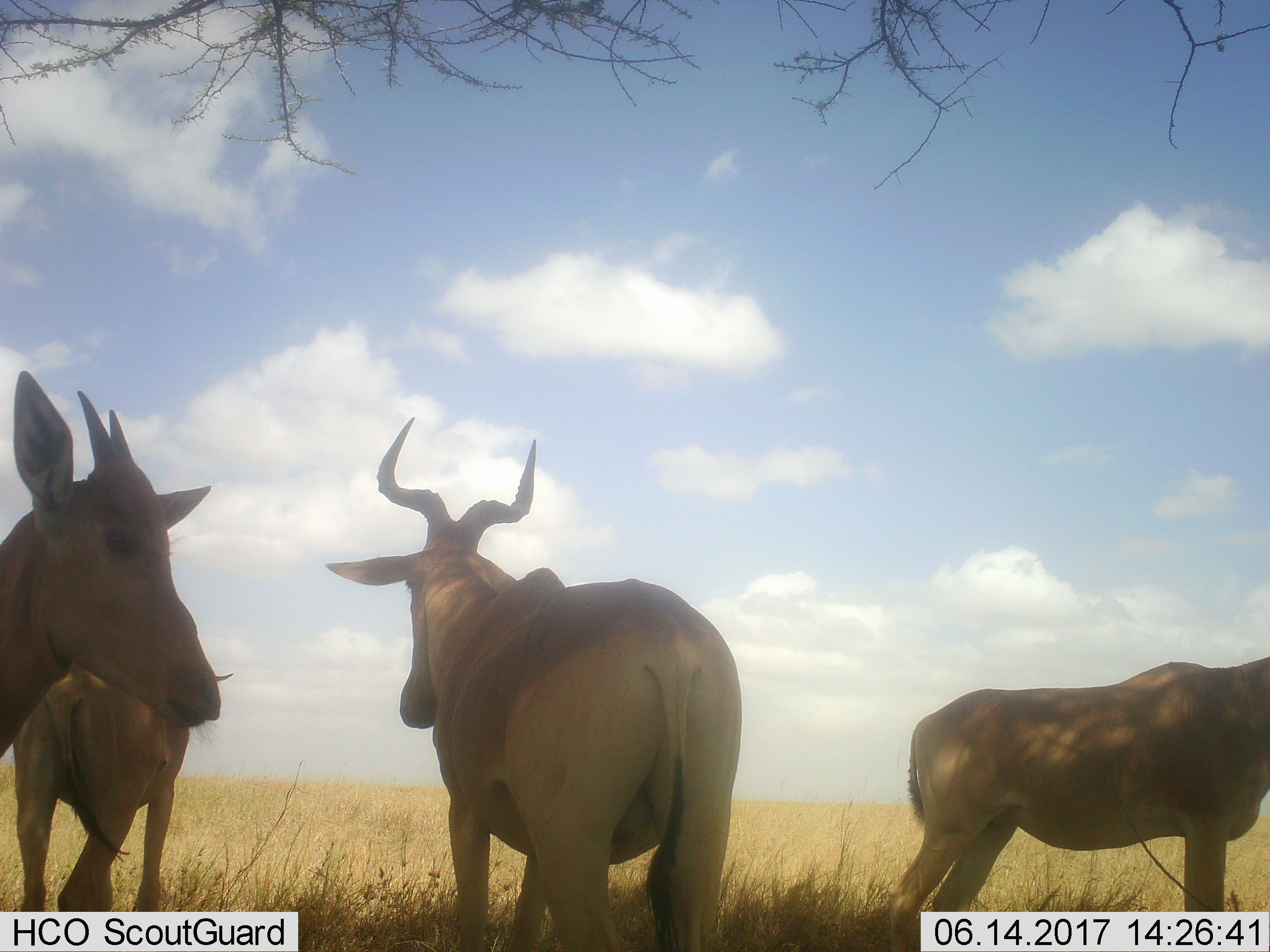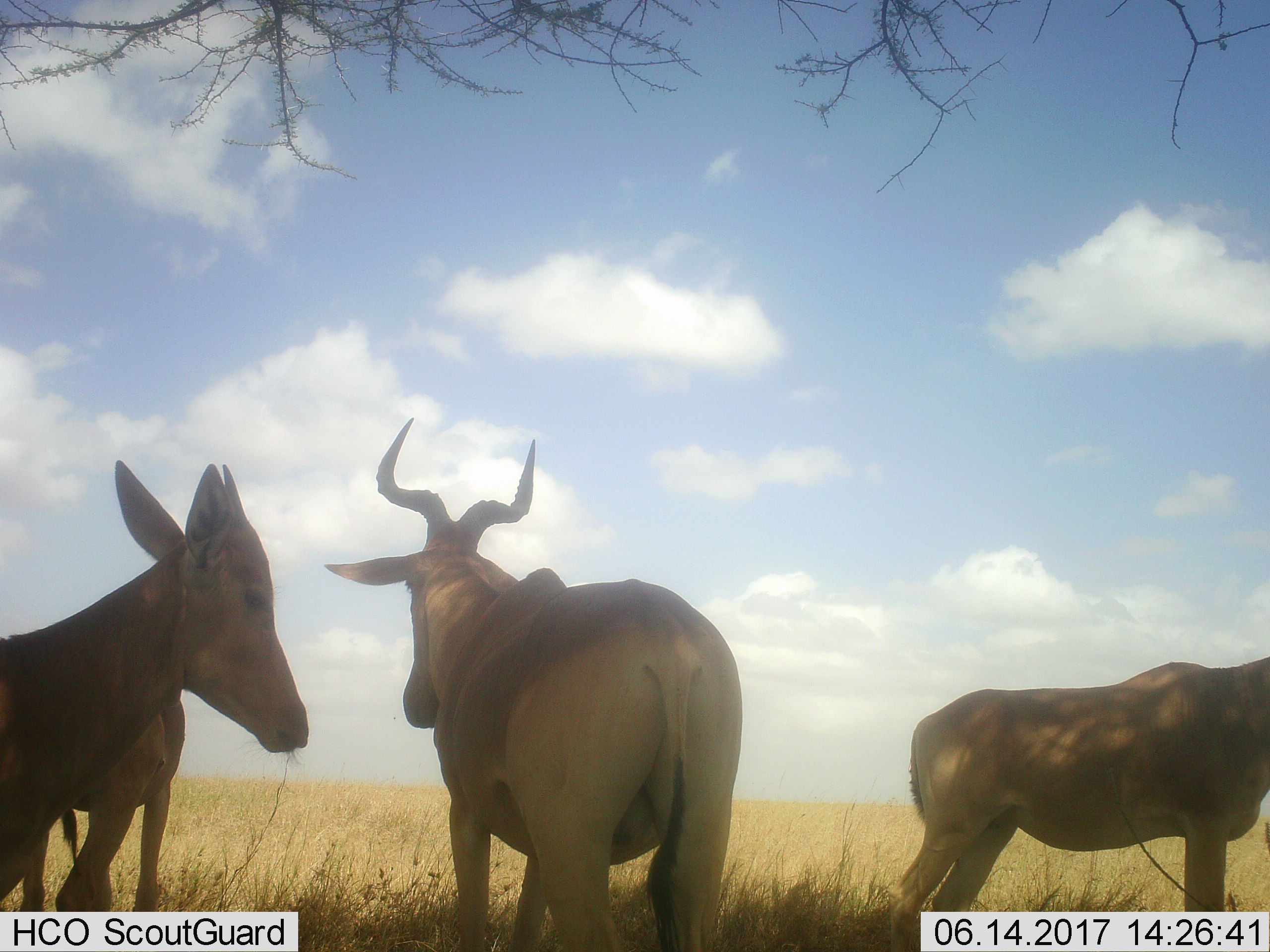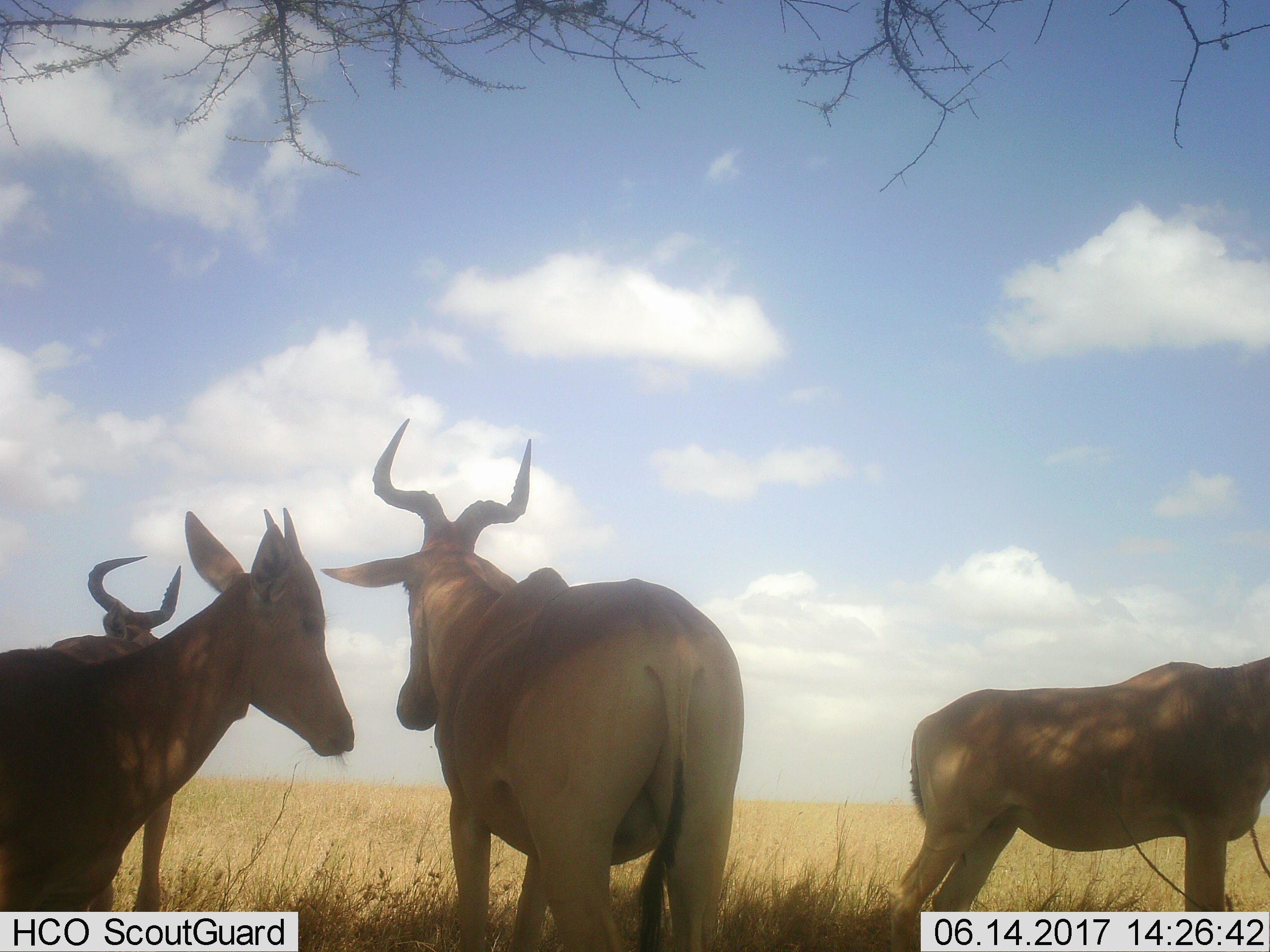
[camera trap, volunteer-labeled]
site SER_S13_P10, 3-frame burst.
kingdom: Animalia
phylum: Chordata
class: Mammalia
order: Artiodactyla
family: Bovidae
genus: Alcelaphus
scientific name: Alcelaphus buselaphus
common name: hartebeest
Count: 4.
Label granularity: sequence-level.